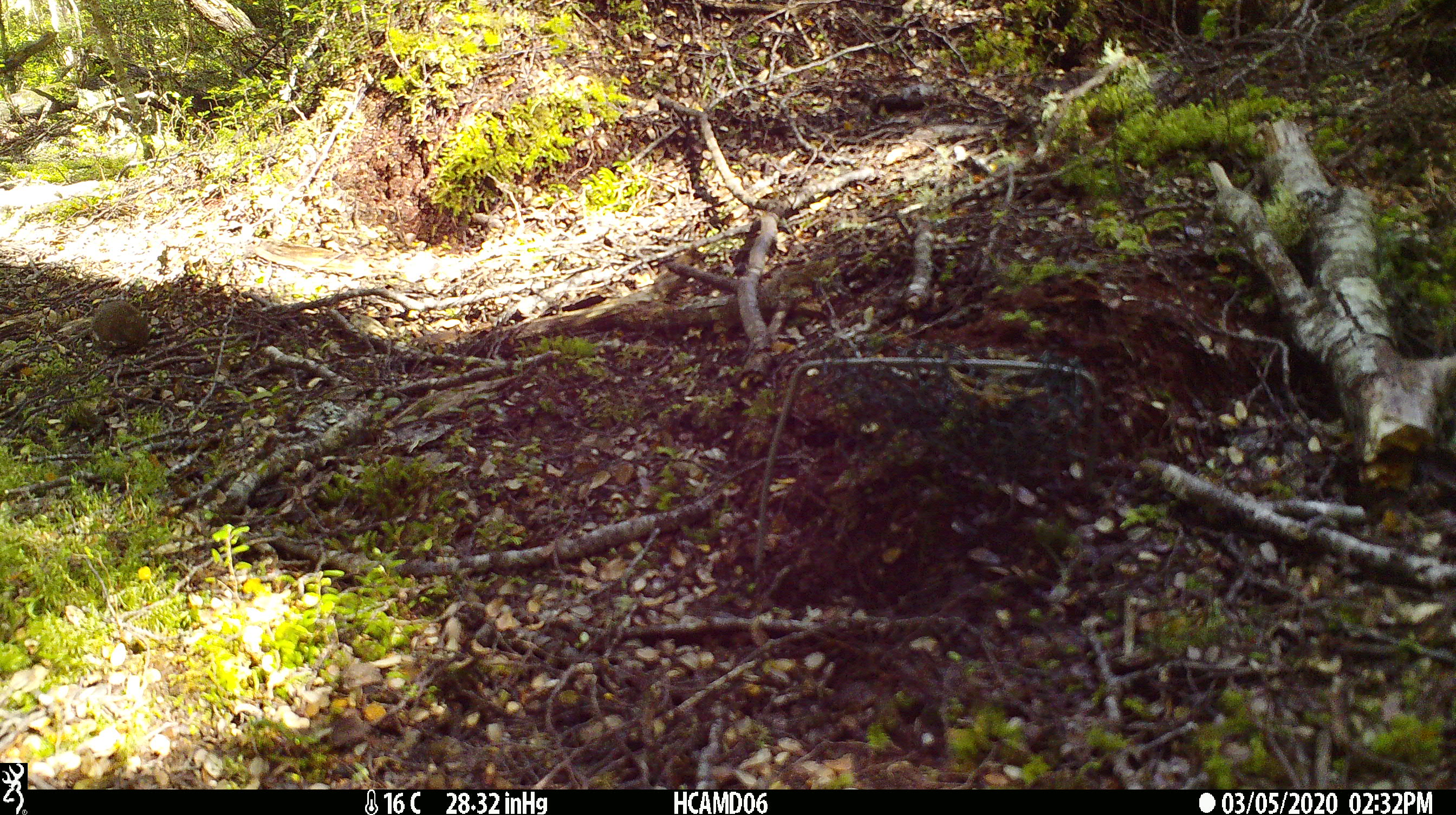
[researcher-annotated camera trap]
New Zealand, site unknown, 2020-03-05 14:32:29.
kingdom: Animalia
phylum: Chordata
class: Mammalia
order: Rodentia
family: Muridae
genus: Mus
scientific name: Mus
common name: mouse